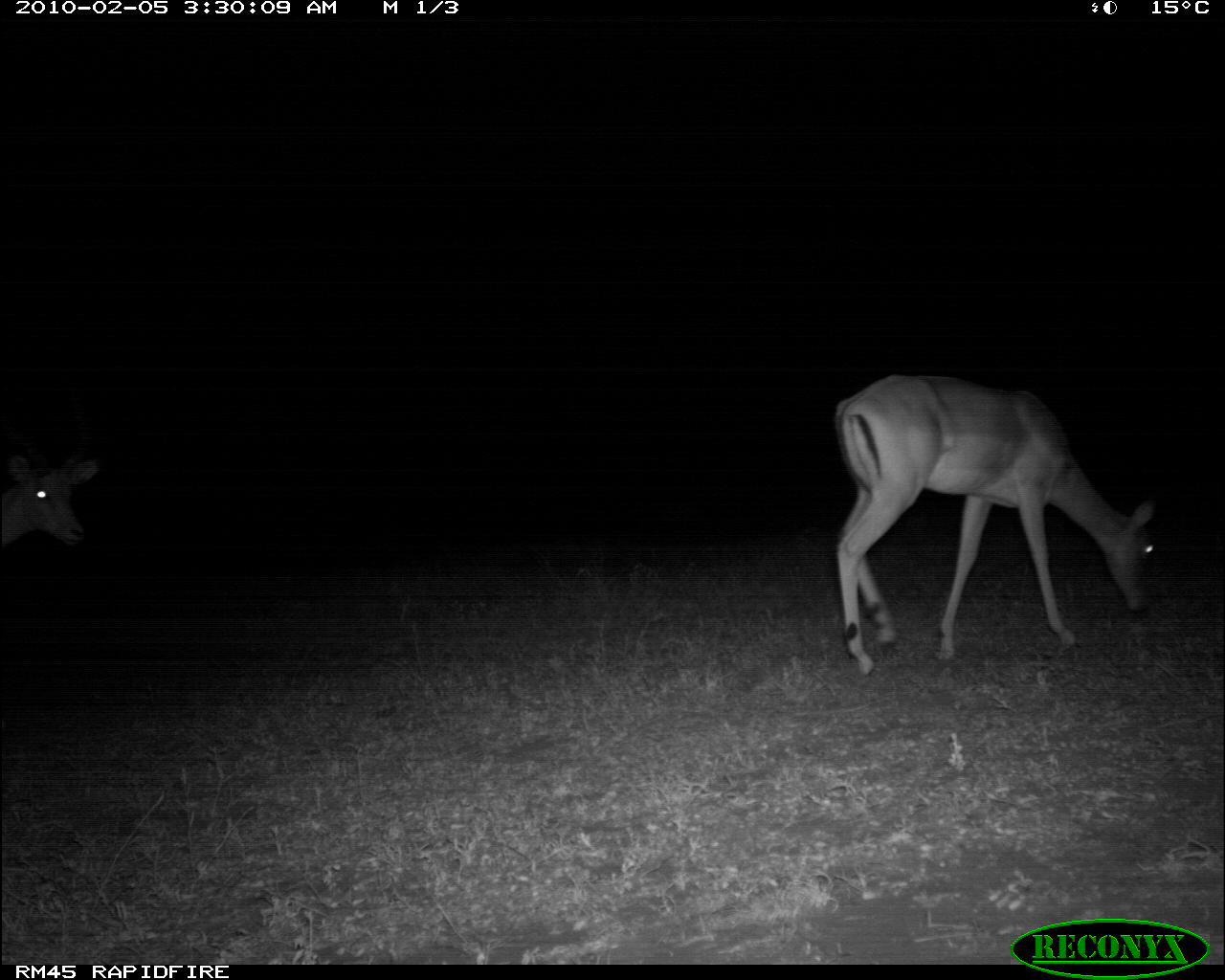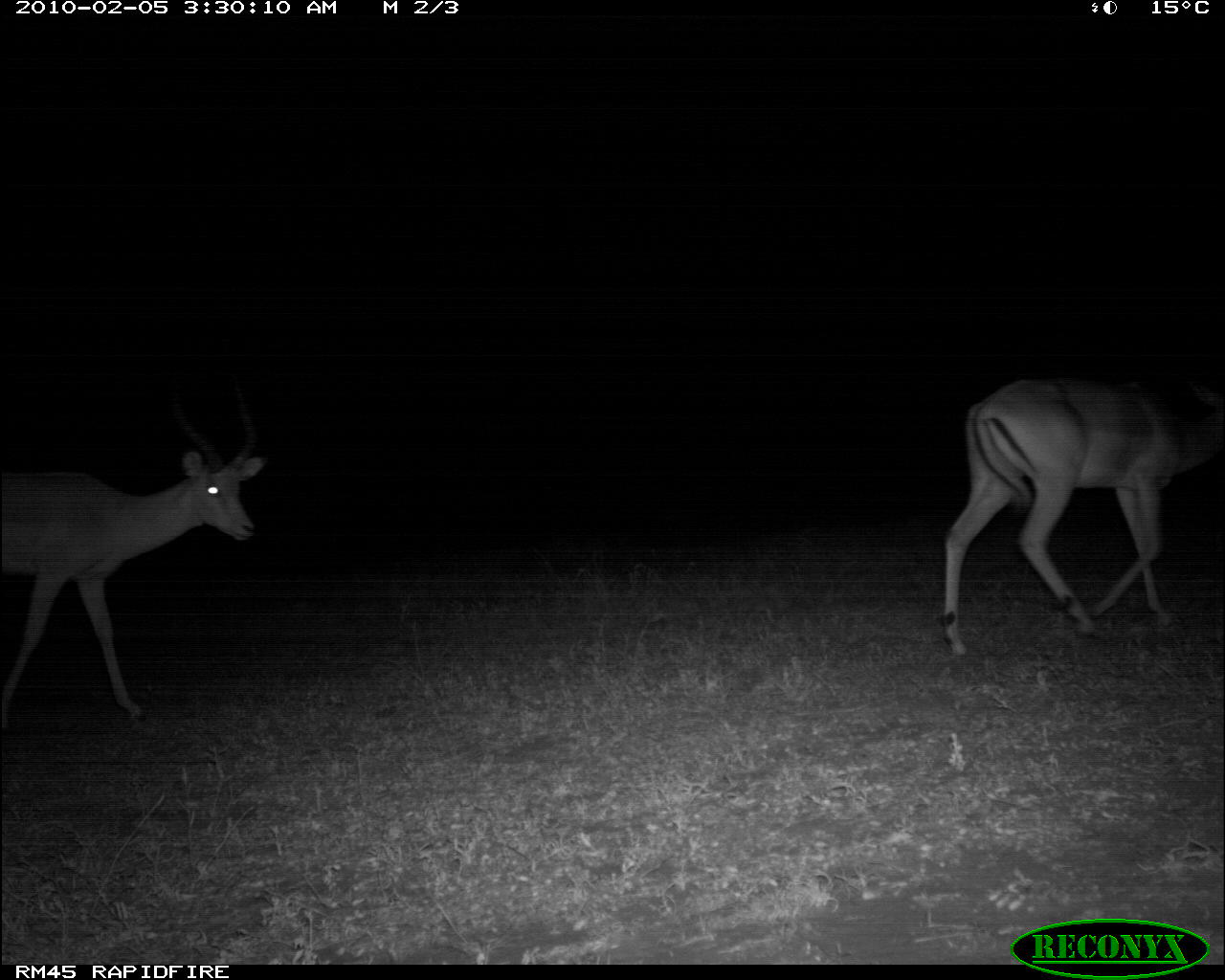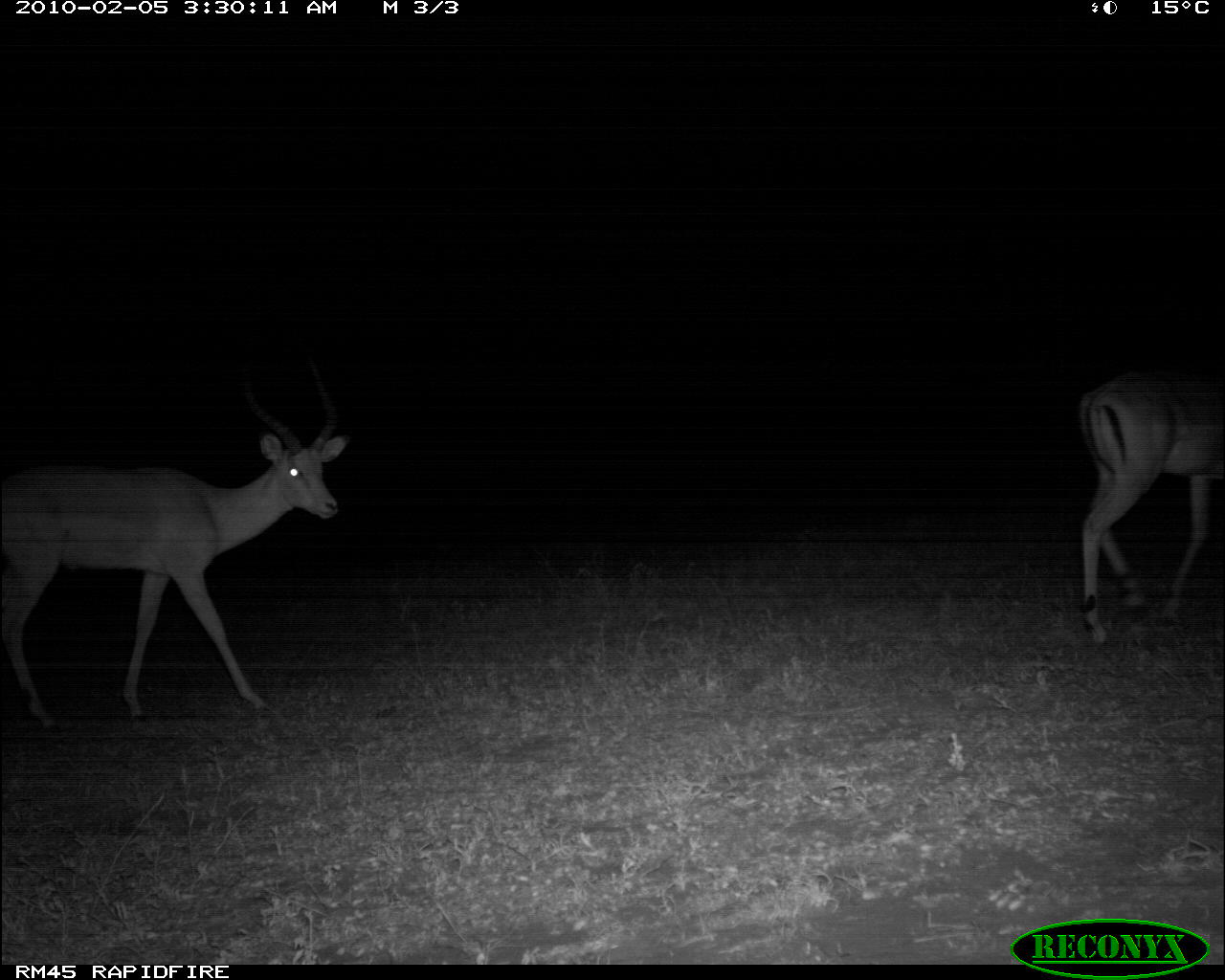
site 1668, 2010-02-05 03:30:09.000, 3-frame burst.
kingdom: Animalia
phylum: Chordata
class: Mammalia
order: Artiodactyla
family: Bovidae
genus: Aepyceros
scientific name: Aepyceros melampus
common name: impala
Aepyceros melampus (impala), count 2.